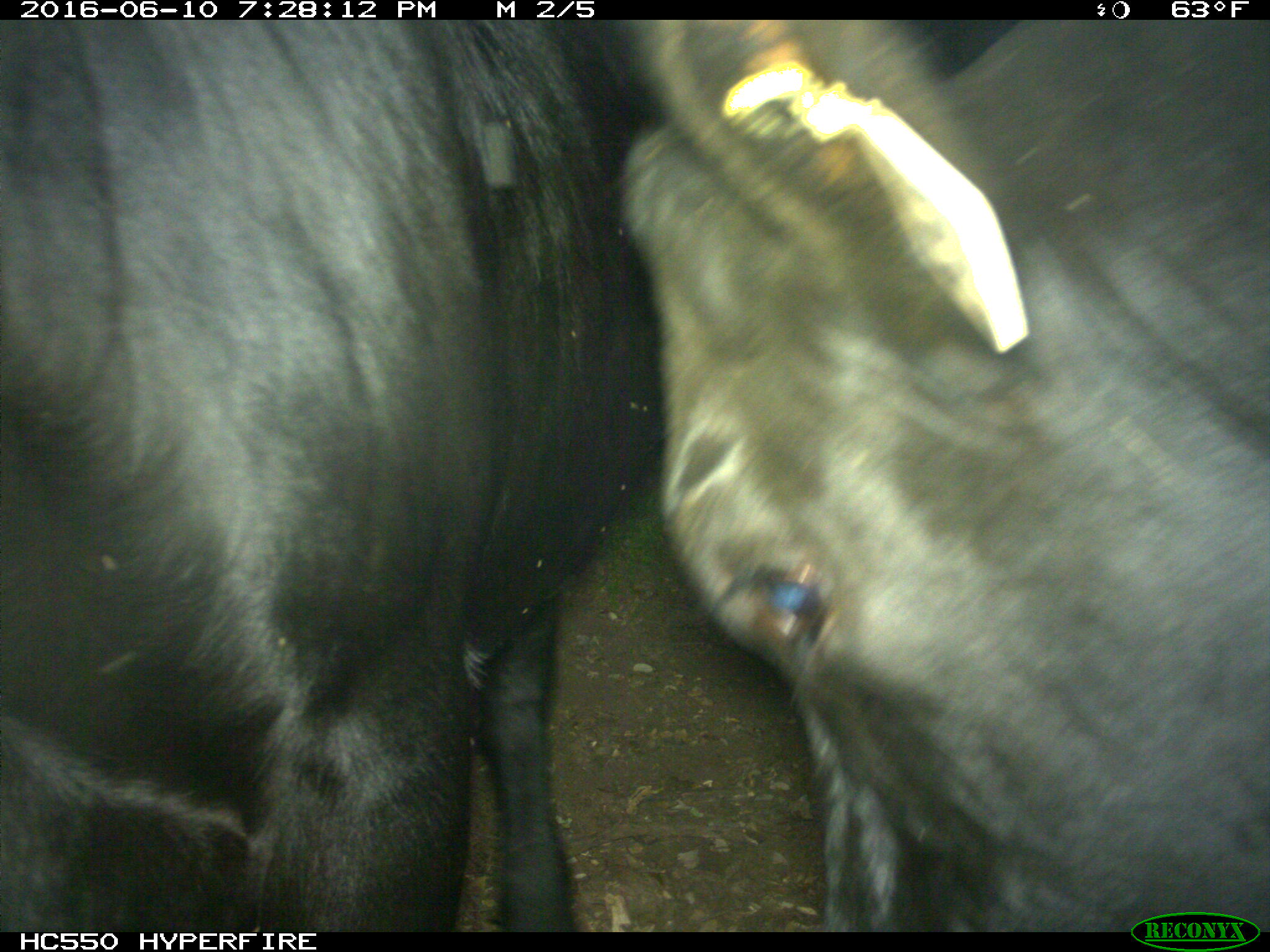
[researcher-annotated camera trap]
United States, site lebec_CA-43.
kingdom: Animalia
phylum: Chordata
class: Mammalia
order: Artiodactyla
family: Bovidae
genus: Bos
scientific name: Bos taurus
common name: domestic cow